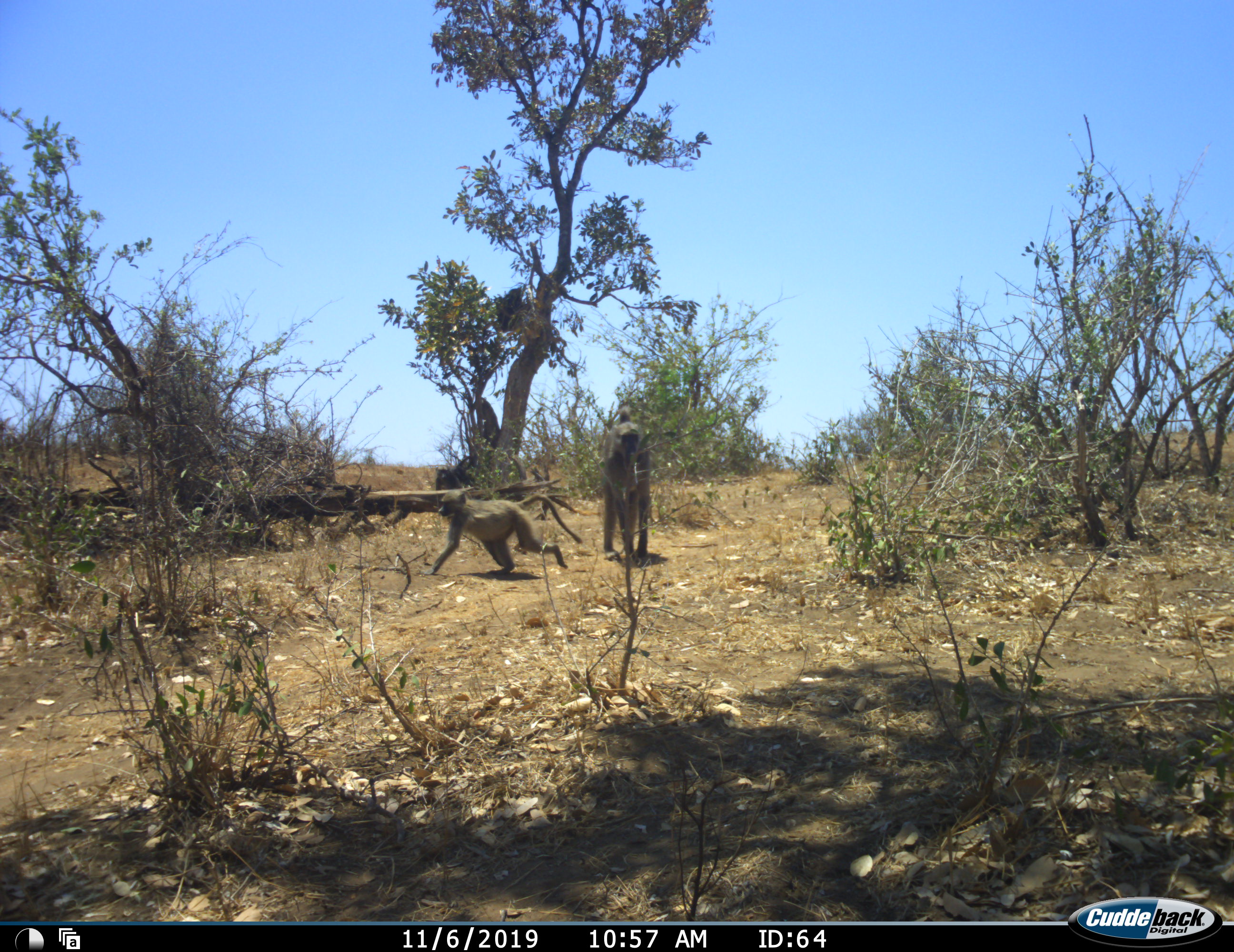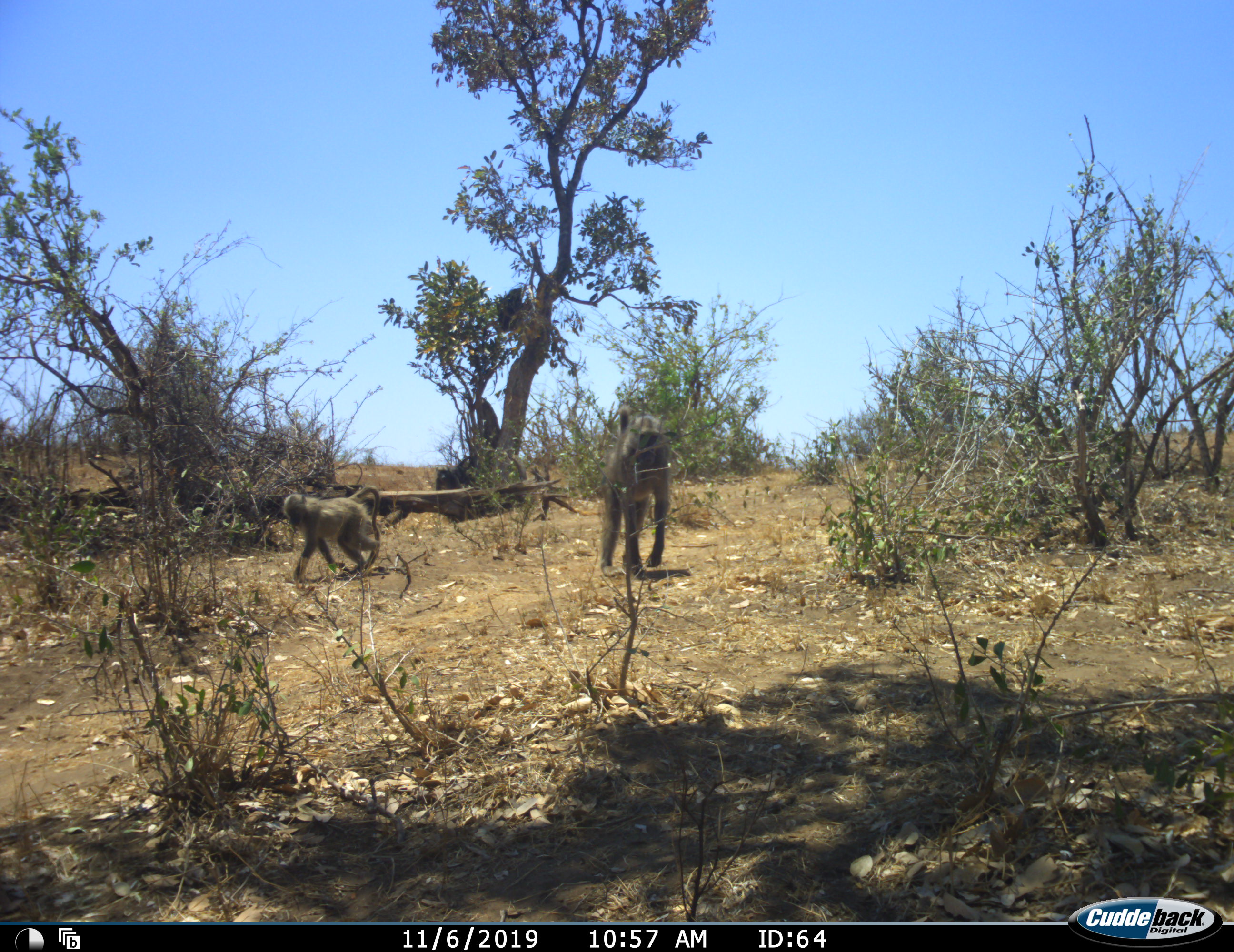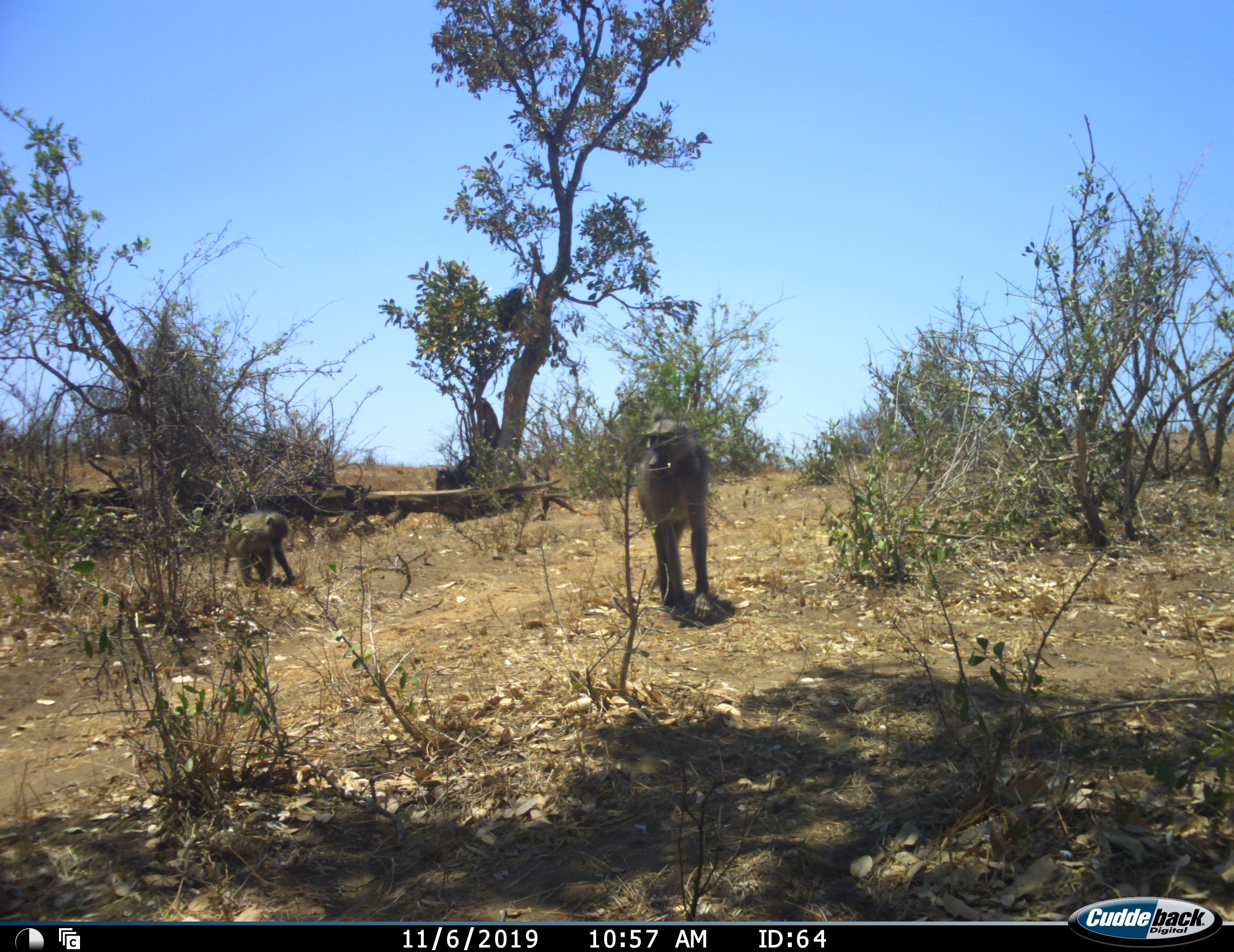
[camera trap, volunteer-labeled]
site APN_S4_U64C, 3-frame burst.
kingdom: Animalia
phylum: Chordata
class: Mammalia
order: Primates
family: Cercopithecidae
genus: Papio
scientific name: Papio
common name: baboon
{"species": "baboon (Papio)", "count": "2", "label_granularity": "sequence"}